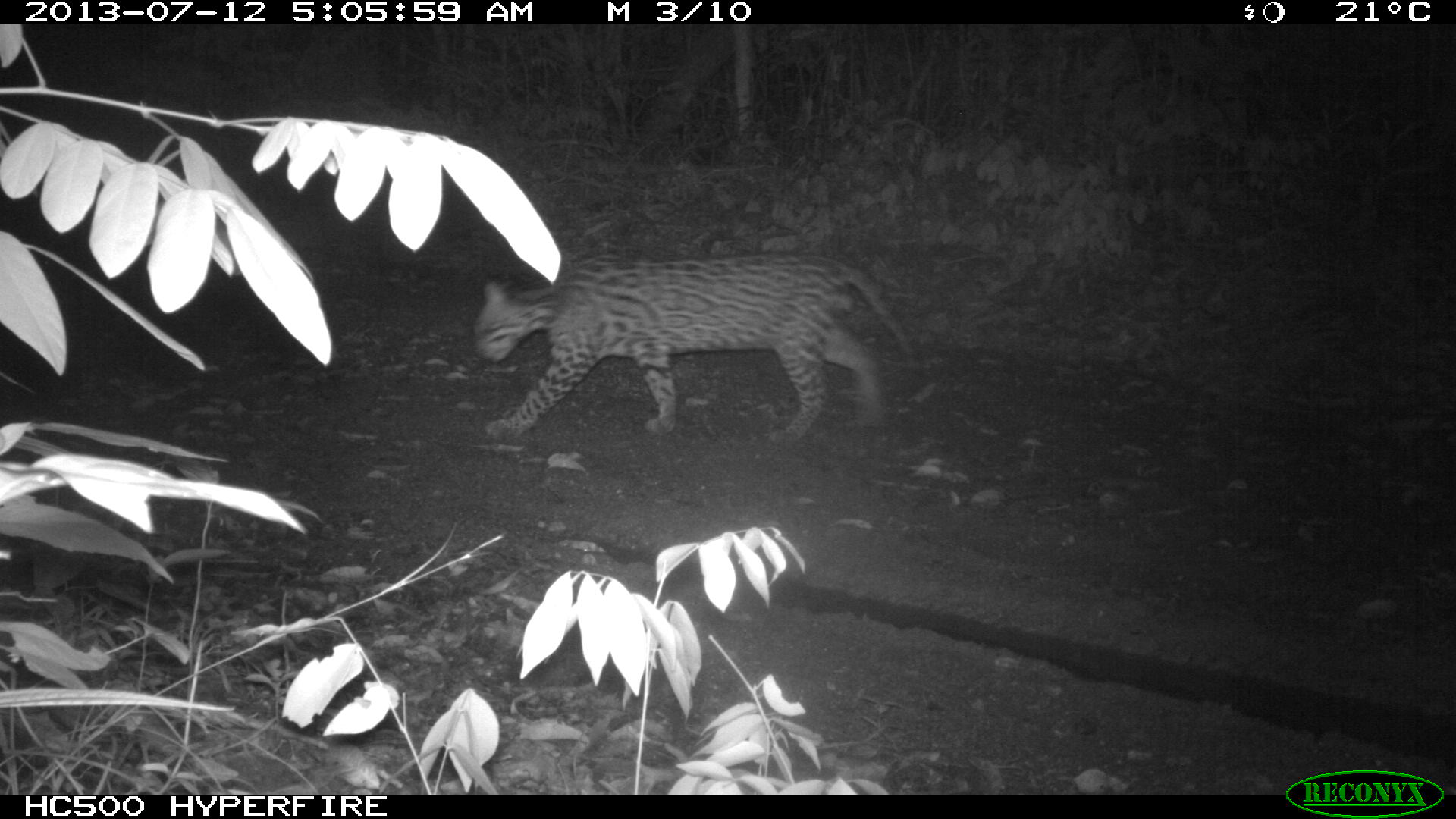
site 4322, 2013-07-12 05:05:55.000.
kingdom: Animalia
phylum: Chordata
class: Mammalia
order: Carnivora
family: Felidae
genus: Leopardus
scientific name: Leopardus pardalis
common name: ocelot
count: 1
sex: male